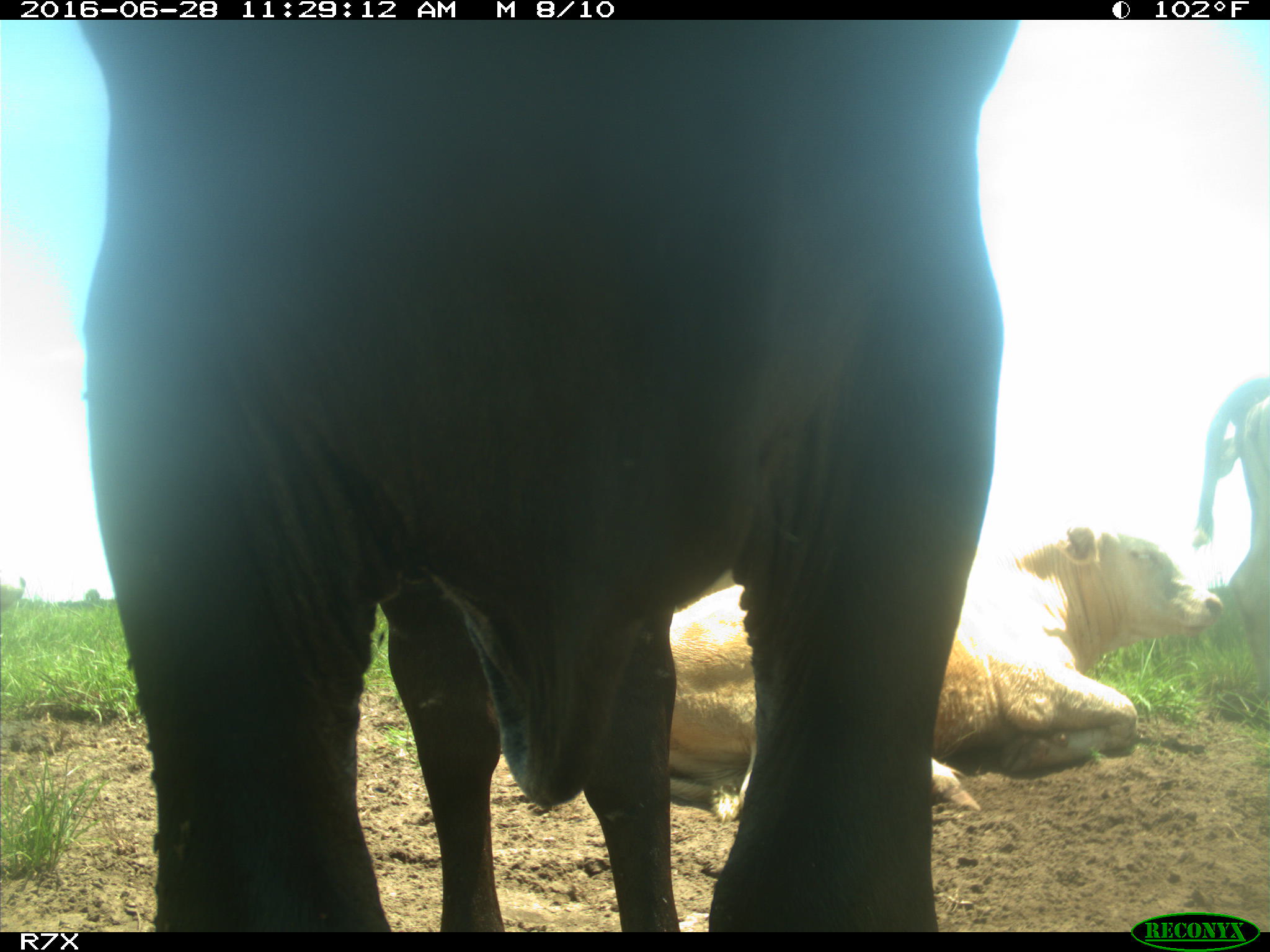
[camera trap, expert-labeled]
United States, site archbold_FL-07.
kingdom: Animalia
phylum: Chordata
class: Mammalia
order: Artiodactyla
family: Bovidae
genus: Bos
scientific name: Bos taurus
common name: domestic cow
Bos taurus (domestic cow).